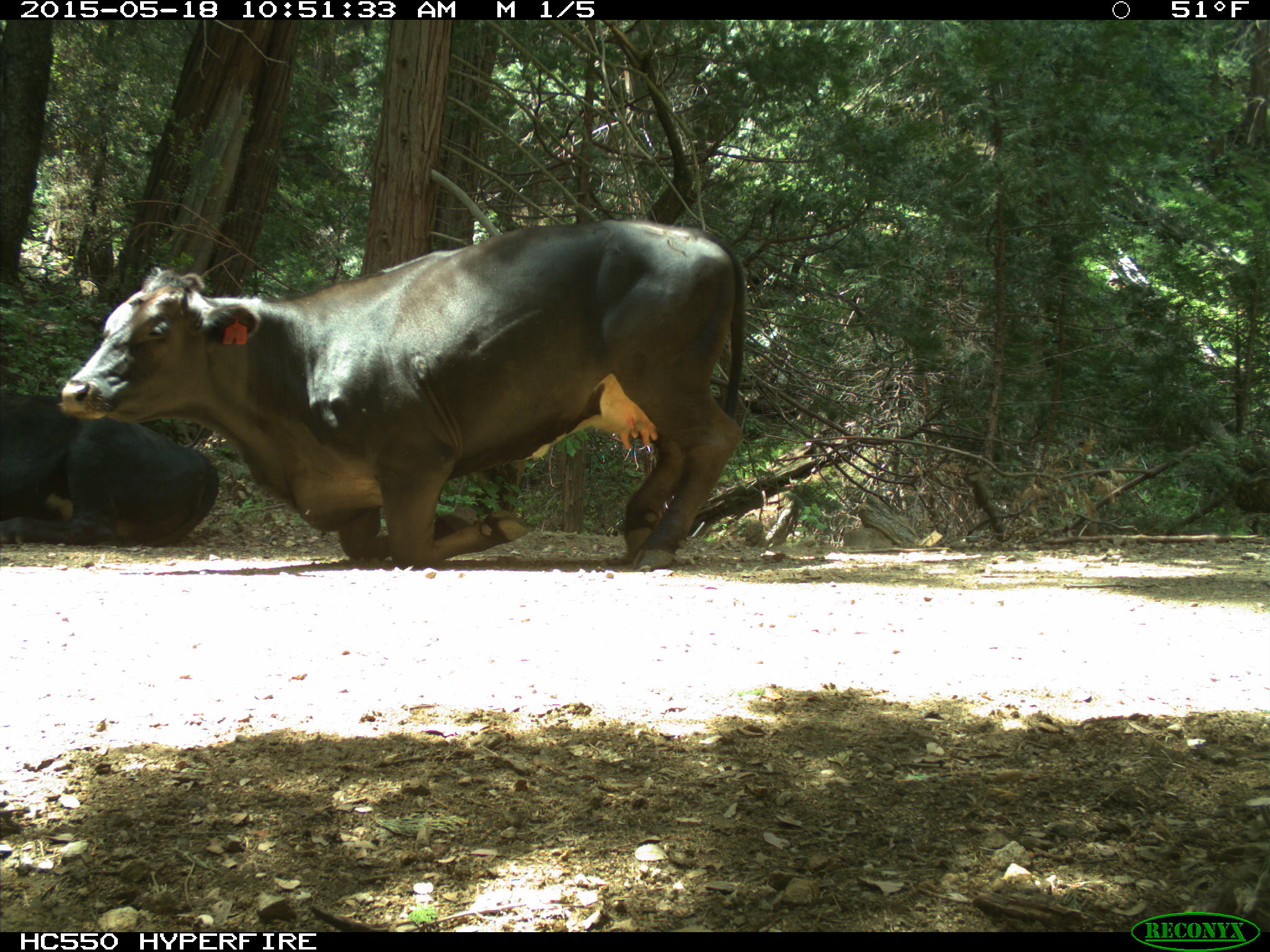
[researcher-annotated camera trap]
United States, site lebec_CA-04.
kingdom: Animalia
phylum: Chordata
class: Mammalia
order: Artiodactyla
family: Bovidae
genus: Bos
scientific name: Bos taurus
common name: domestic cow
Bos taurus (domestic cow).